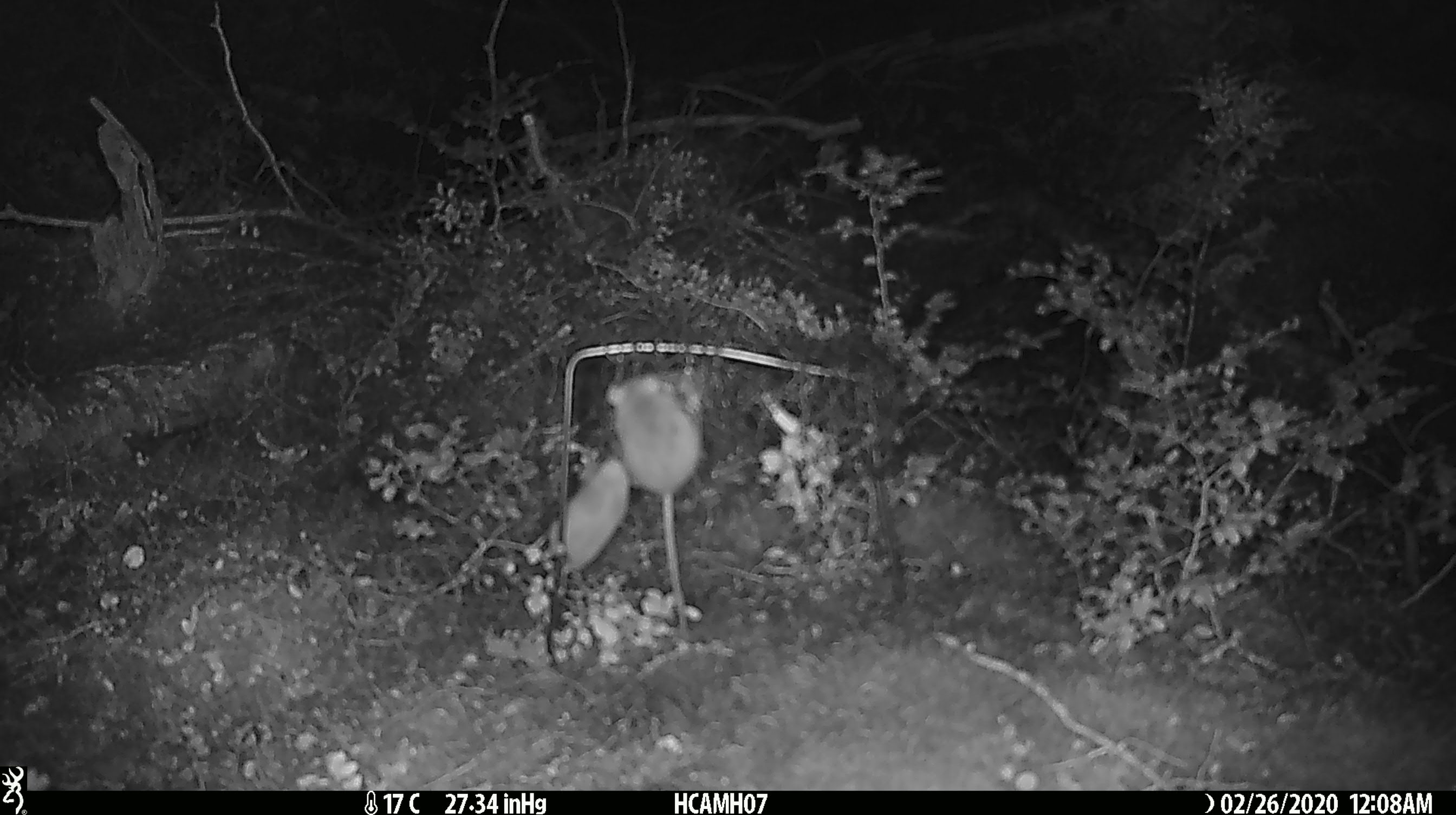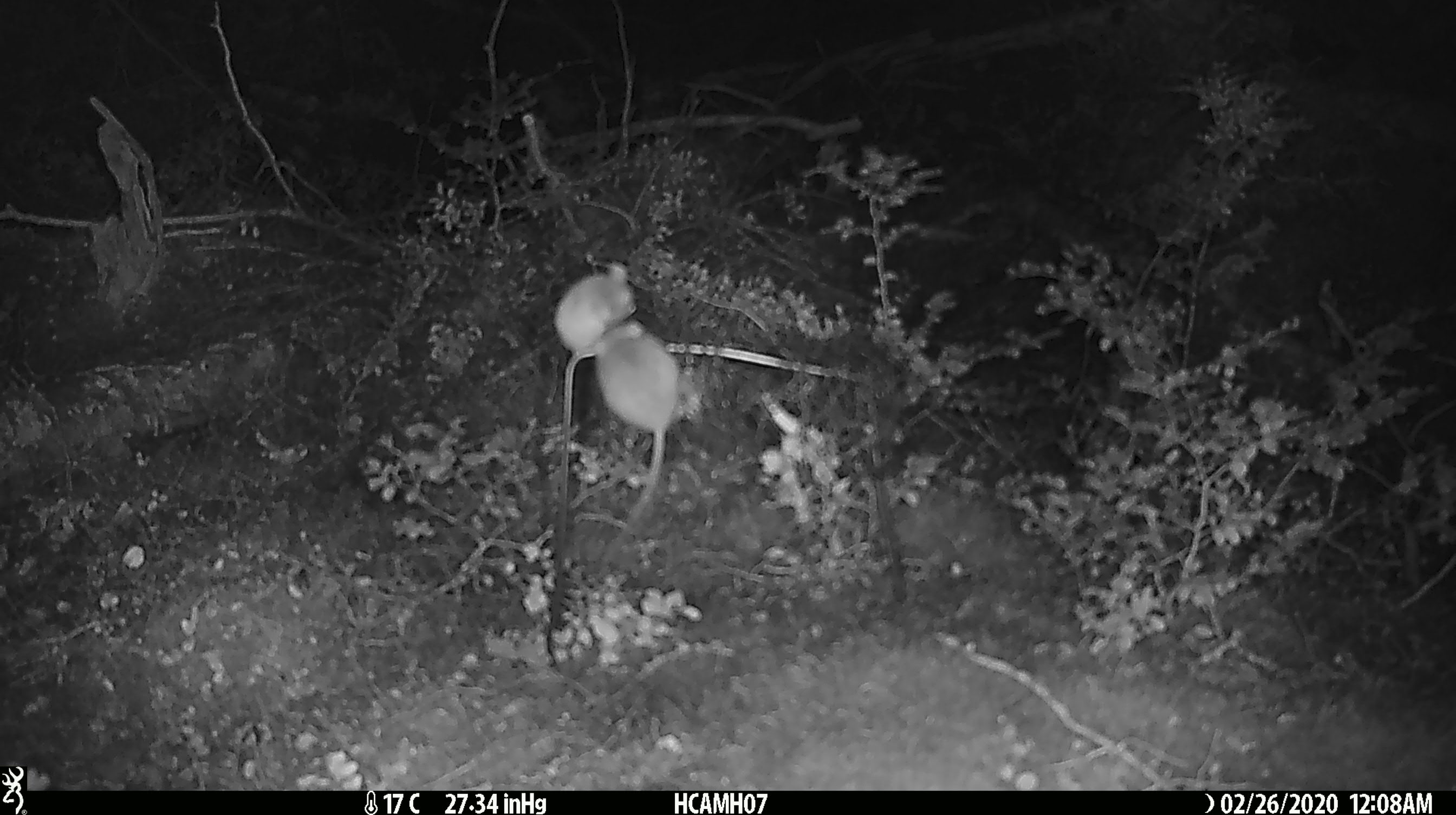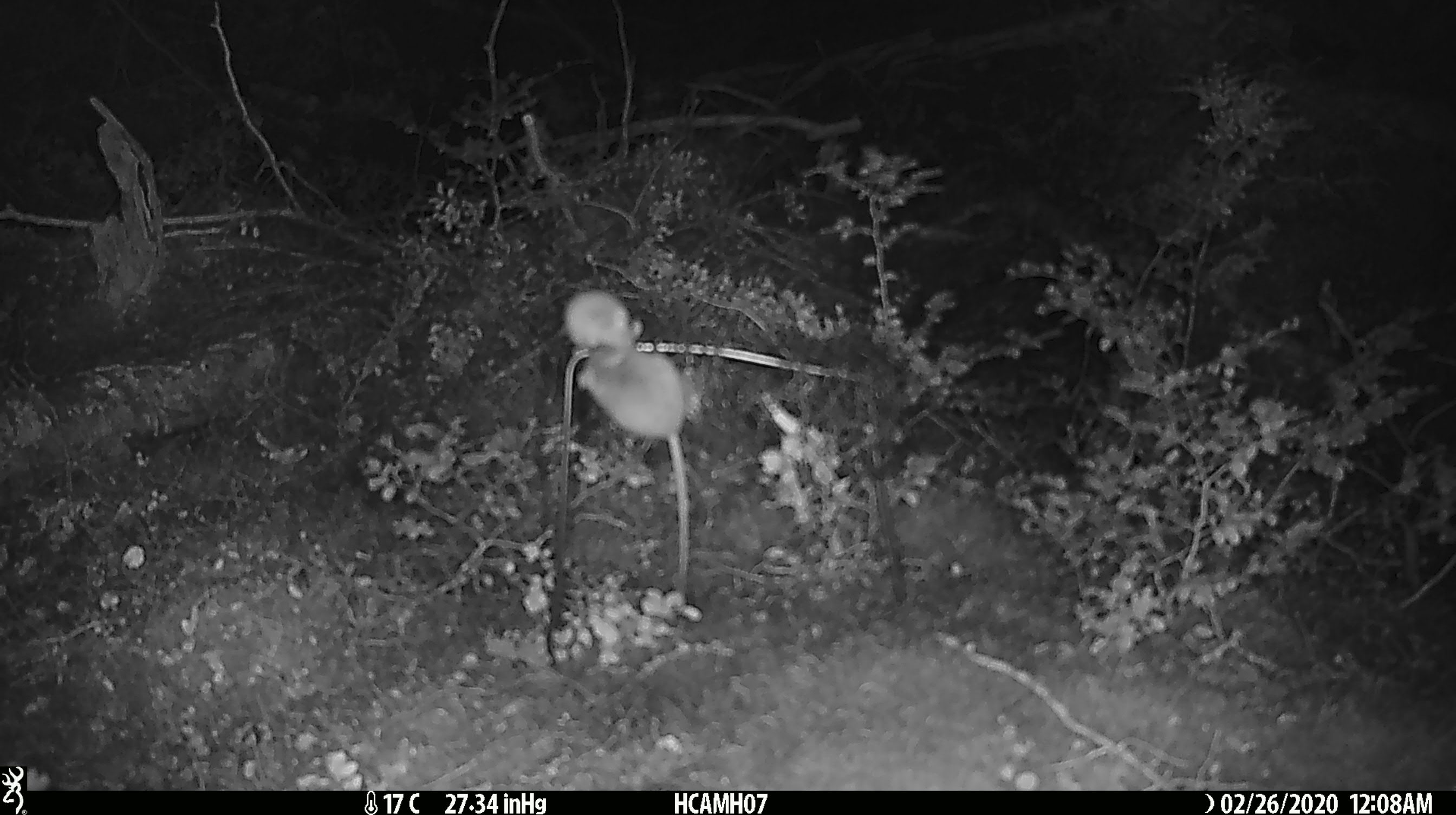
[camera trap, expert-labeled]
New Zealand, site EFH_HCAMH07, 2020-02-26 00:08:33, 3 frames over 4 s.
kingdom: Animalia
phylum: Chordata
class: Mammalia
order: Rodentia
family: Muridae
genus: Mus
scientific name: Mus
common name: mouse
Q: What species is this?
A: Mouse (Mus).